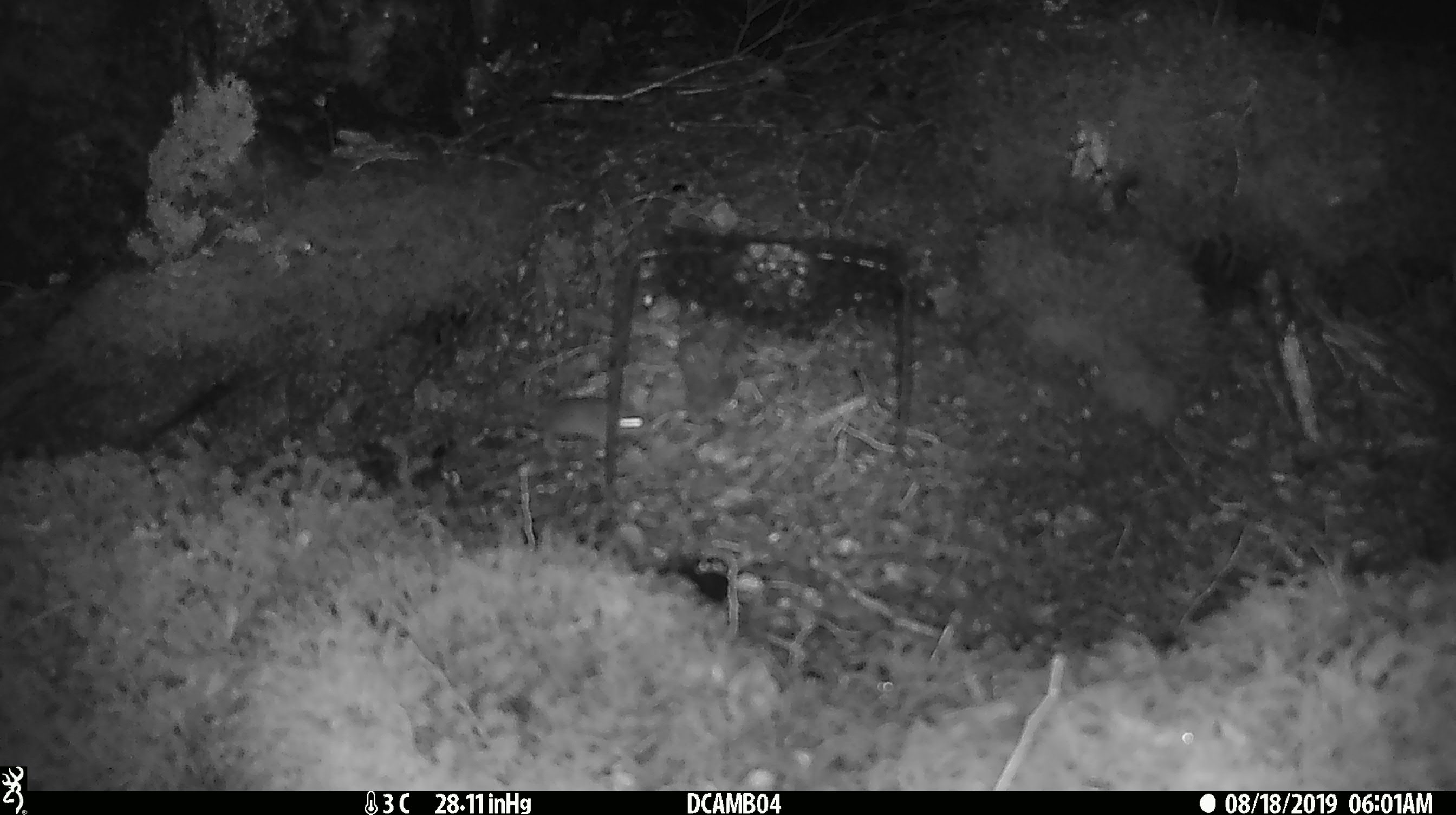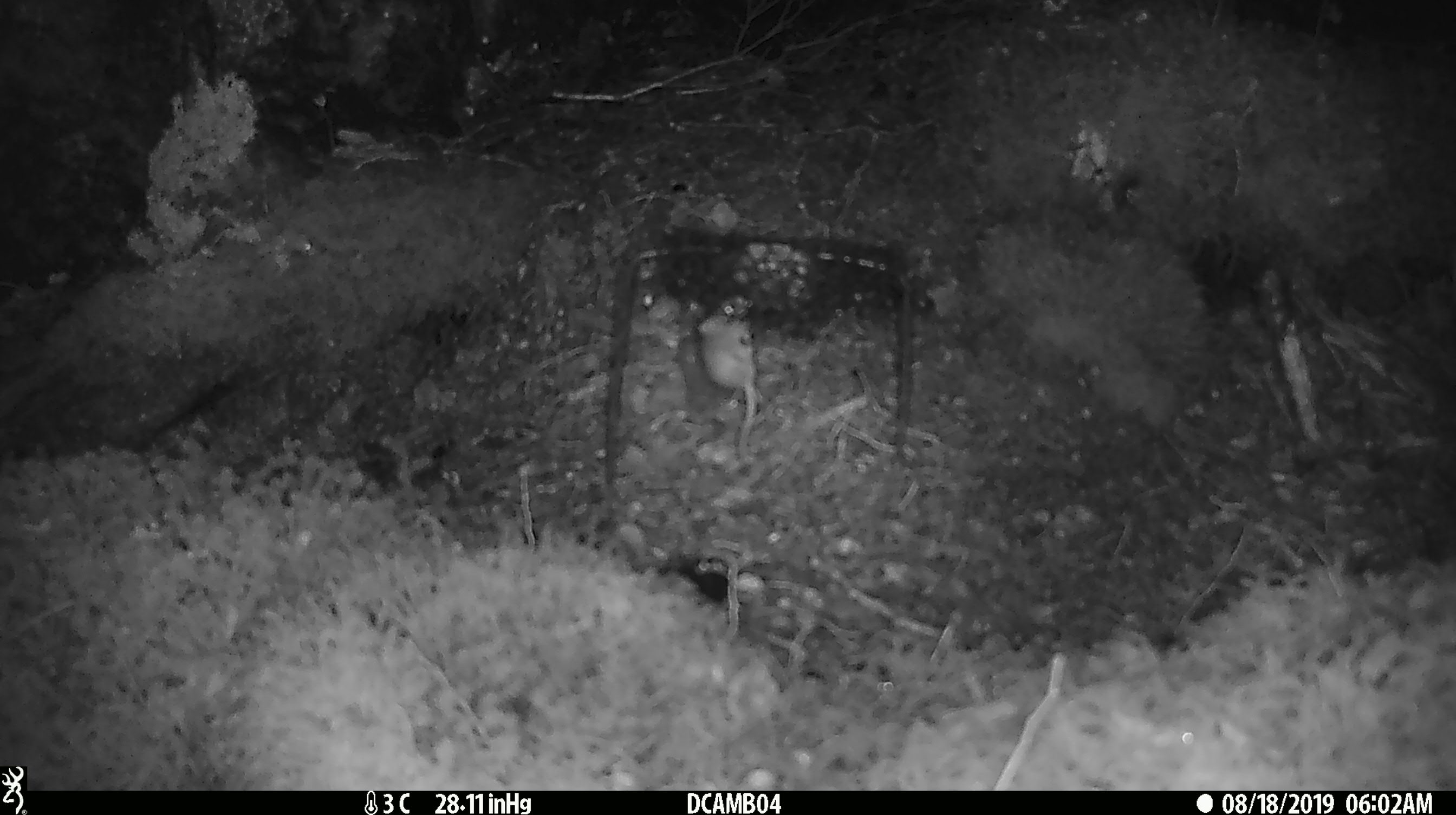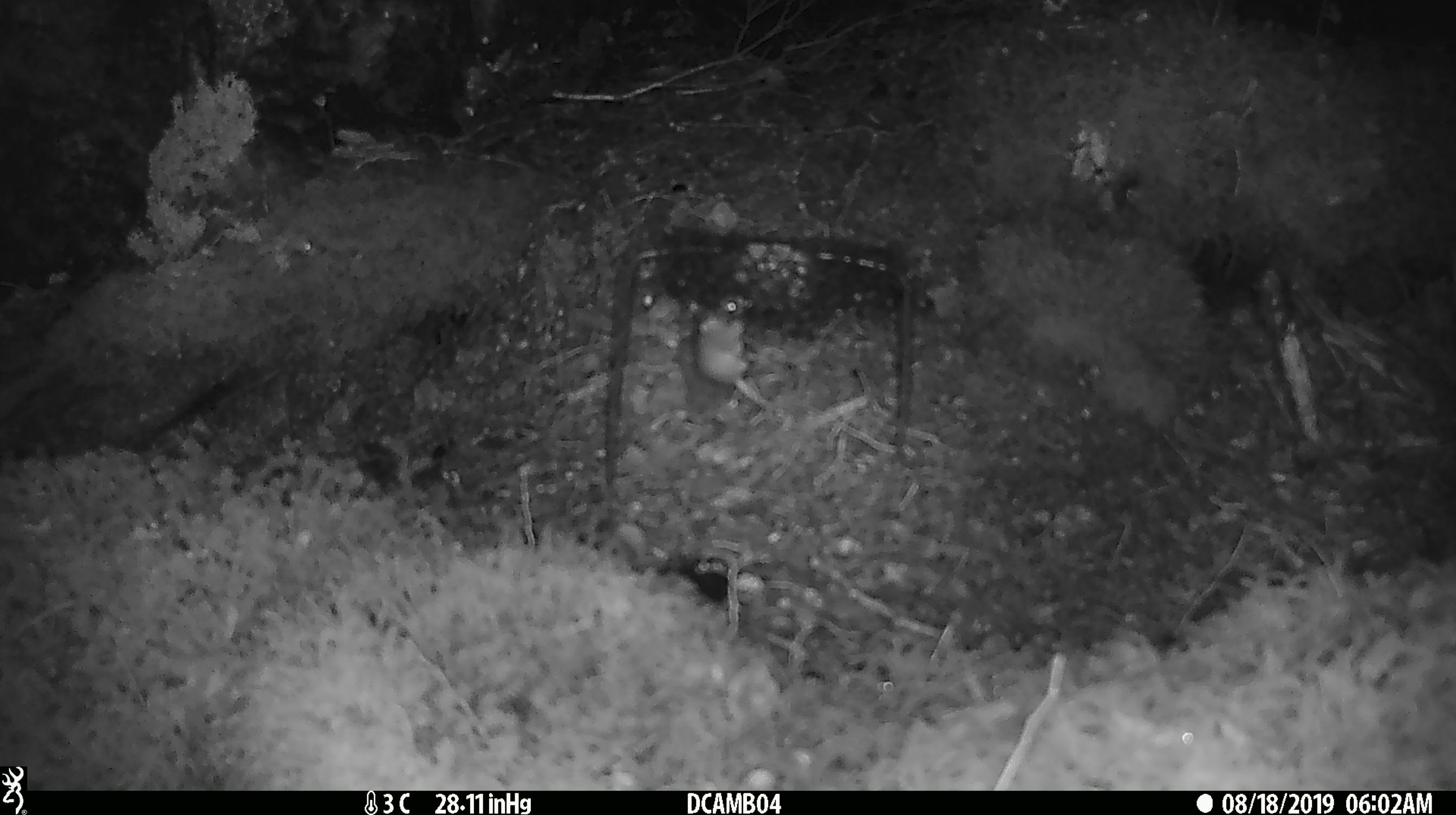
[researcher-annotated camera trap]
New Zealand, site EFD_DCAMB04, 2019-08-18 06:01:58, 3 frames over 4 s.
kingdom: Animalia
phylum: Chordata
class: Mammalia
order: Rodentia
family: Muridae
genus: Mus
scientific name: Mus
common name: mouse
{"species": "mouse (Mus)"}